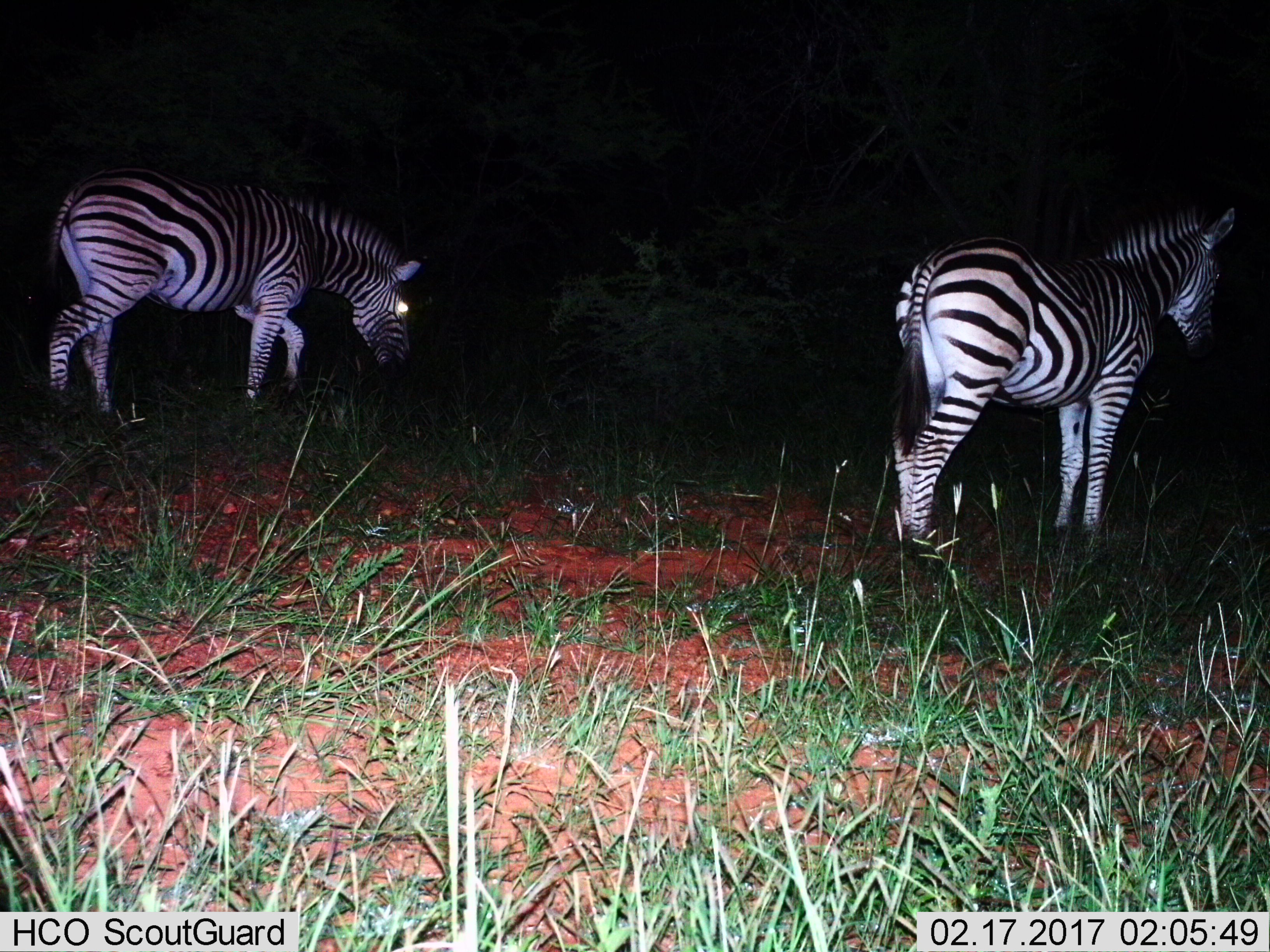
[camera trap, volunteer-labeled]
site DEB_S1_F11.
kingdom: Animalia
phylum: Chordata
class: Mammalia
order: Perissodactyla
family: Equidae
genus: Equus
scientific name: Equus quagga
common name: plains zebra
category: zebraplains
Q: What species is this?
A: Zebraplains (plains zebra) (Equus quagga).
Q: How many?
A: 2.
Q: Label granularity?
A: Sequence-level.